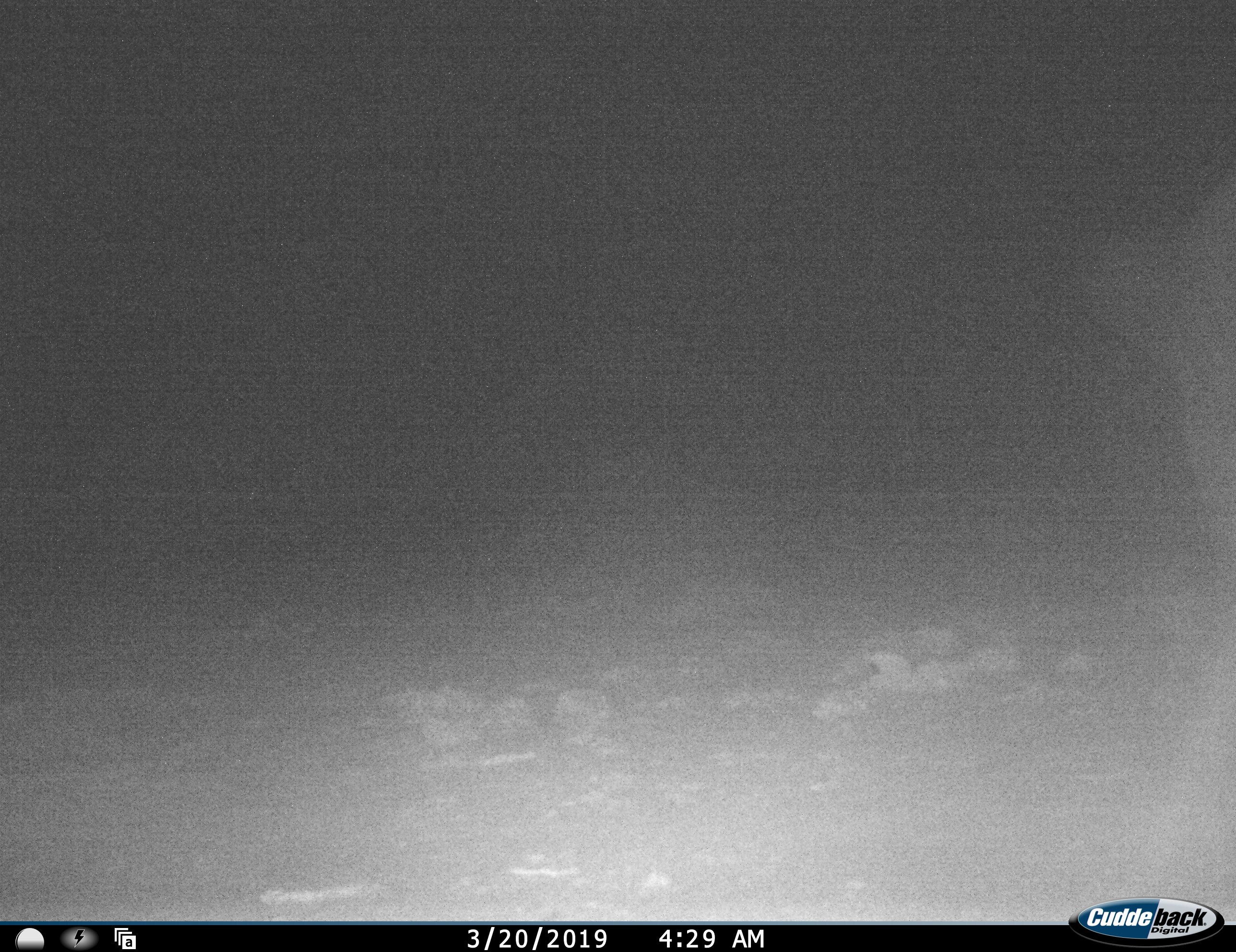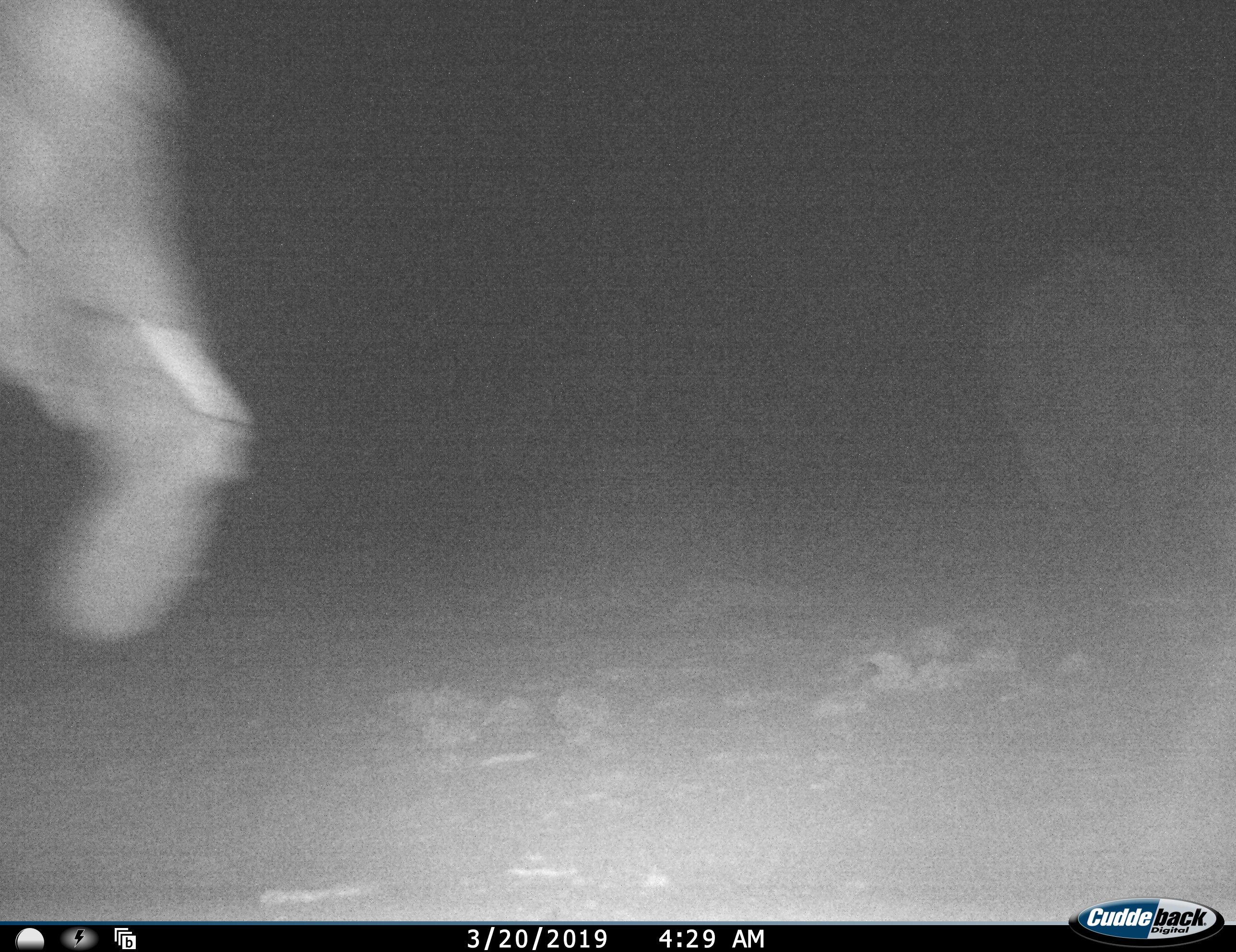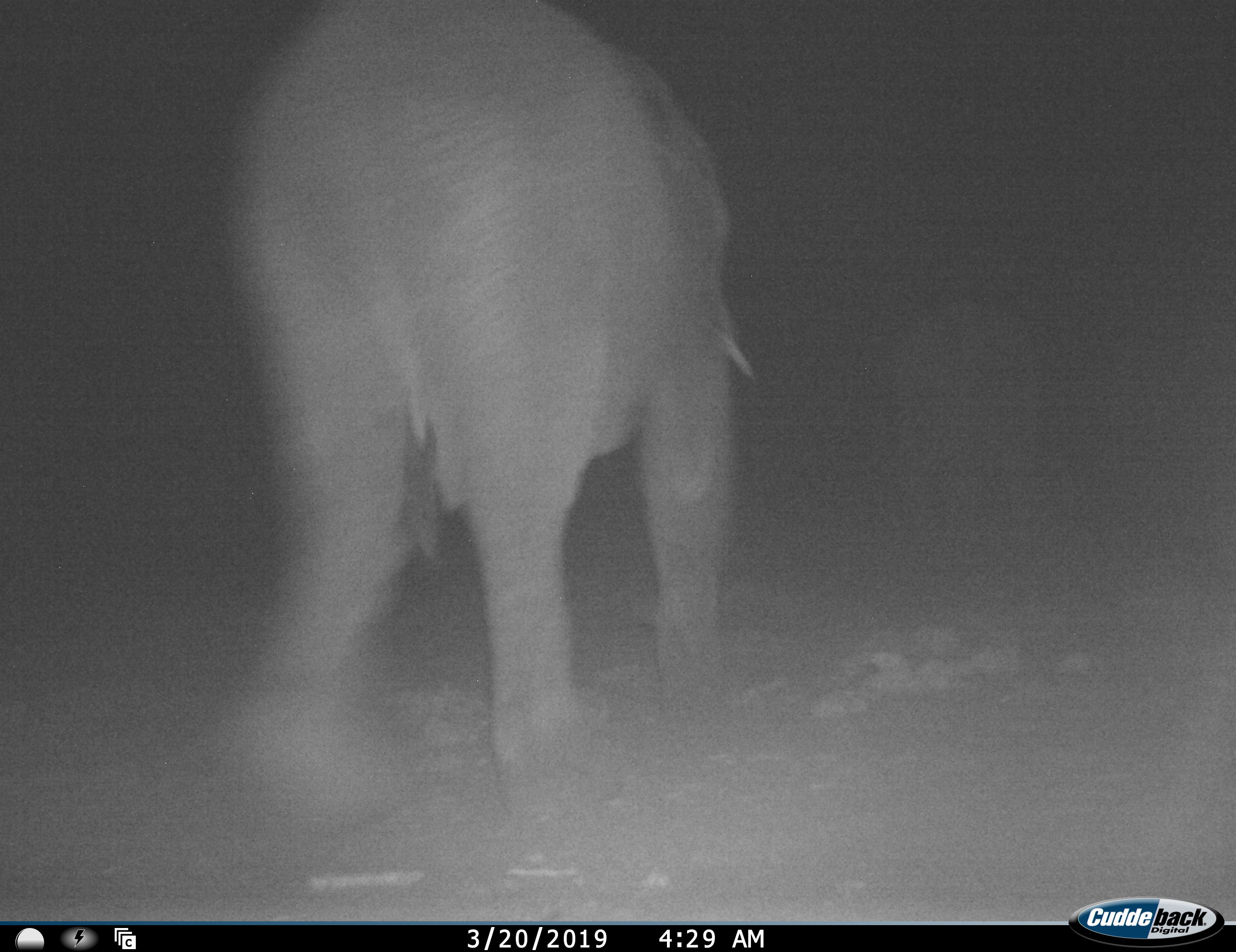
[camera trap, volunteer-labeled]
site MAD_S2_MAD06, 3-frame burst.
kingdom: Animalia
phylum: Chordata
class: Mammalia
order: Proboscidea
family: Elephantidae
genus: Loxodonta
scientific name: Loxodonta africana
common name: african bush elephant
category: elephant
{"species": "elephant (african bush elephant) (Loxodonta africana)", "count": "2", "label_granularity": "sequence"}